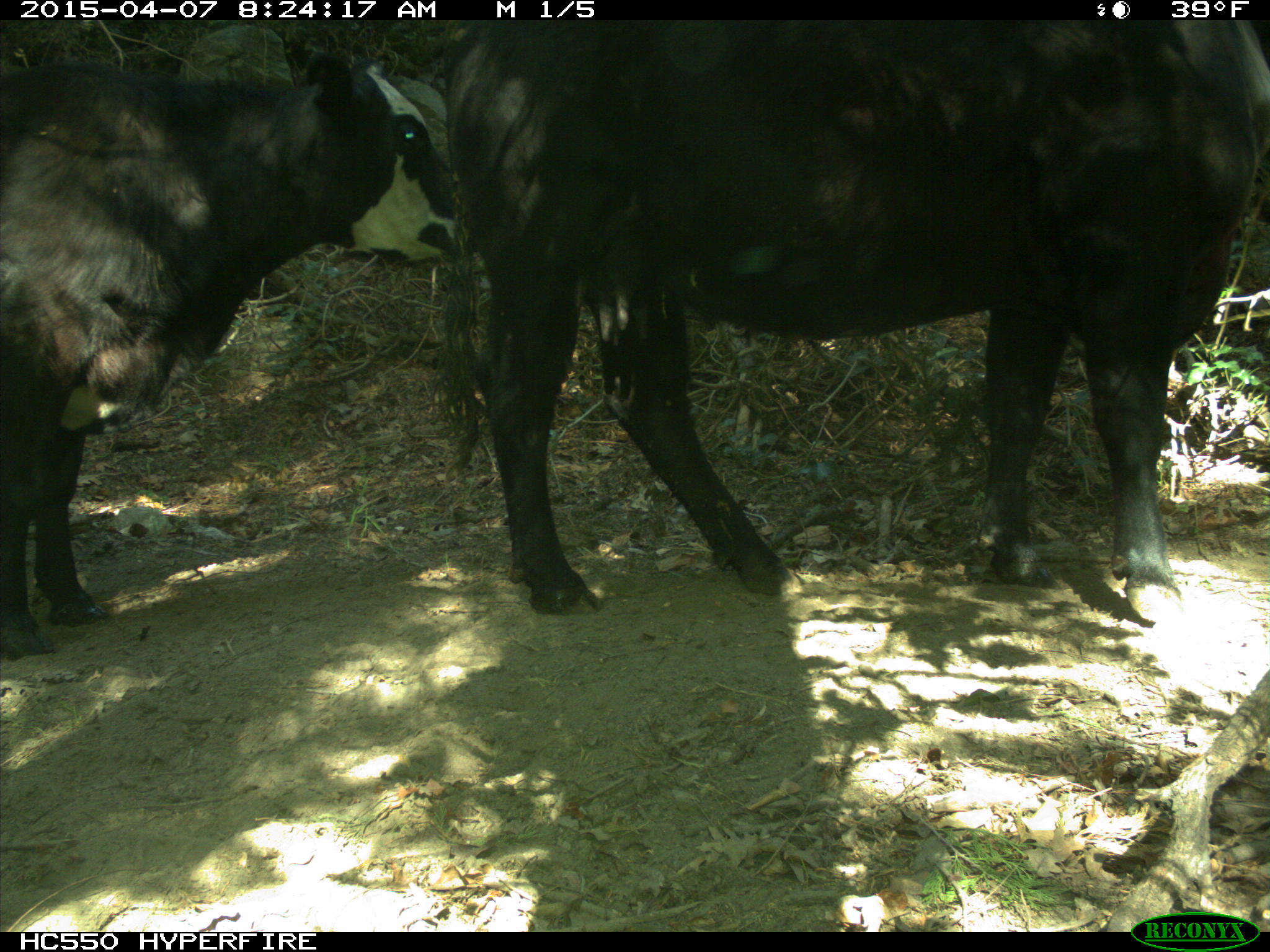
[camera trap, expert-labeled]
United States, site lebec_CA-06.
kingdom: Animalia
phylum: Chordata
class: Mammalia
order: Artiodactyla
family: Bovidae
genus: Bos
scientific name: Bos taurus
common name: domestic cow